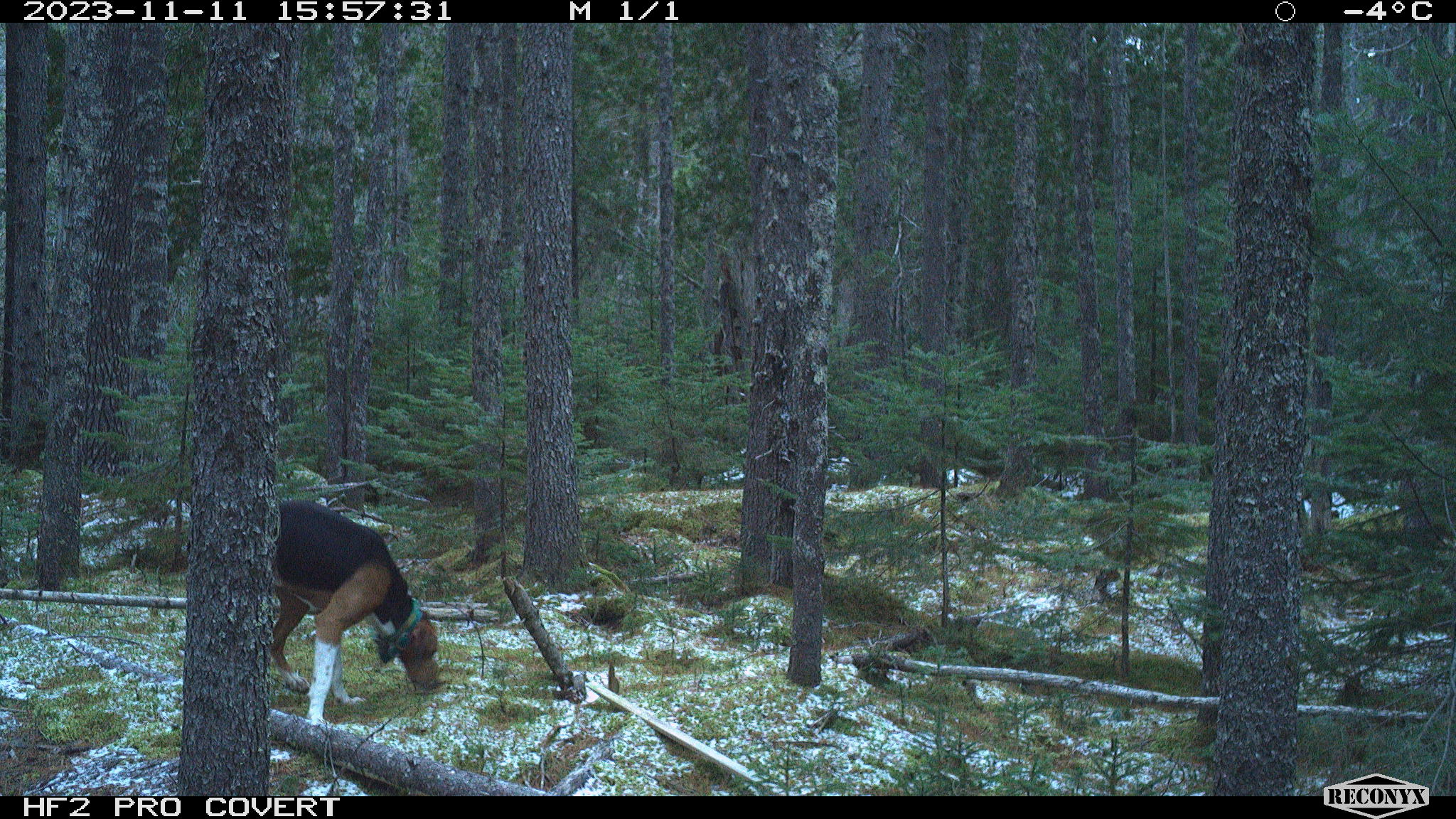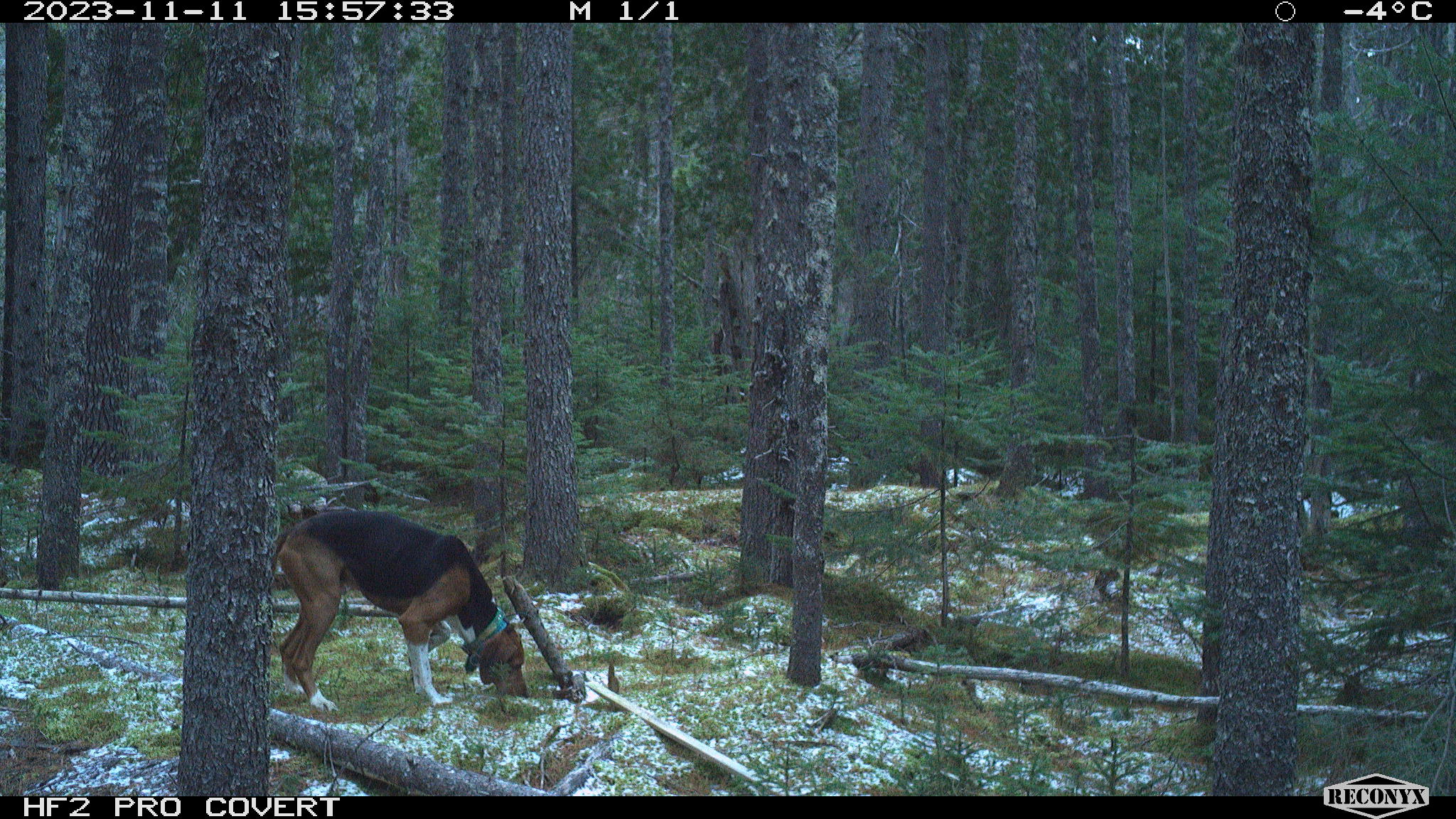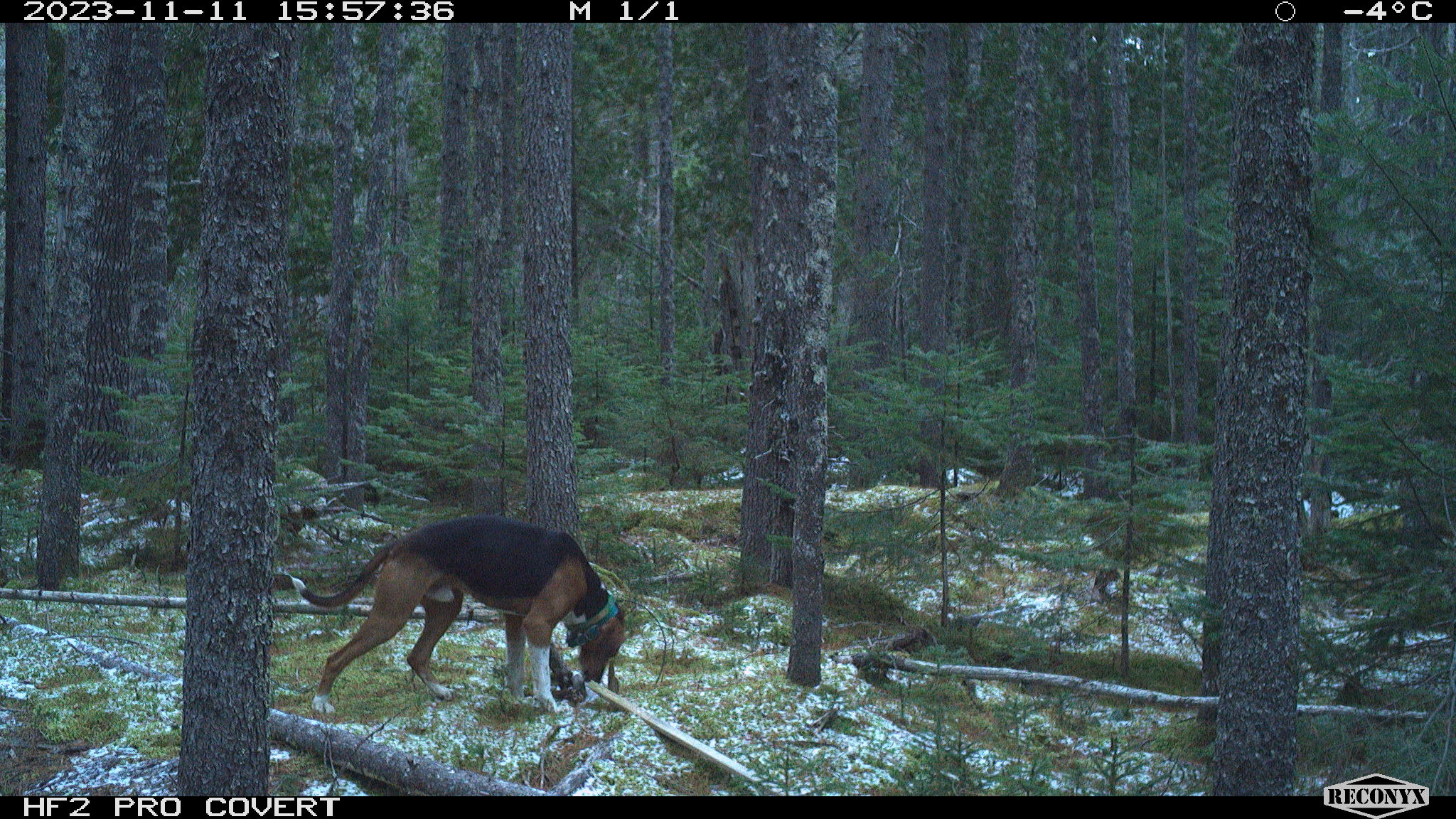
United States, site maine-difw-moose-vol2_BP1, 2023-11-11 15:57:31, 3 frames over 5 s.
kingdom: Animalia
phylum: Chordata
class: Mammalia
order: Carnivora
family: Canidae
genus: Canis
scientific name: Canis familiaris familiaris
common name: domestic dog